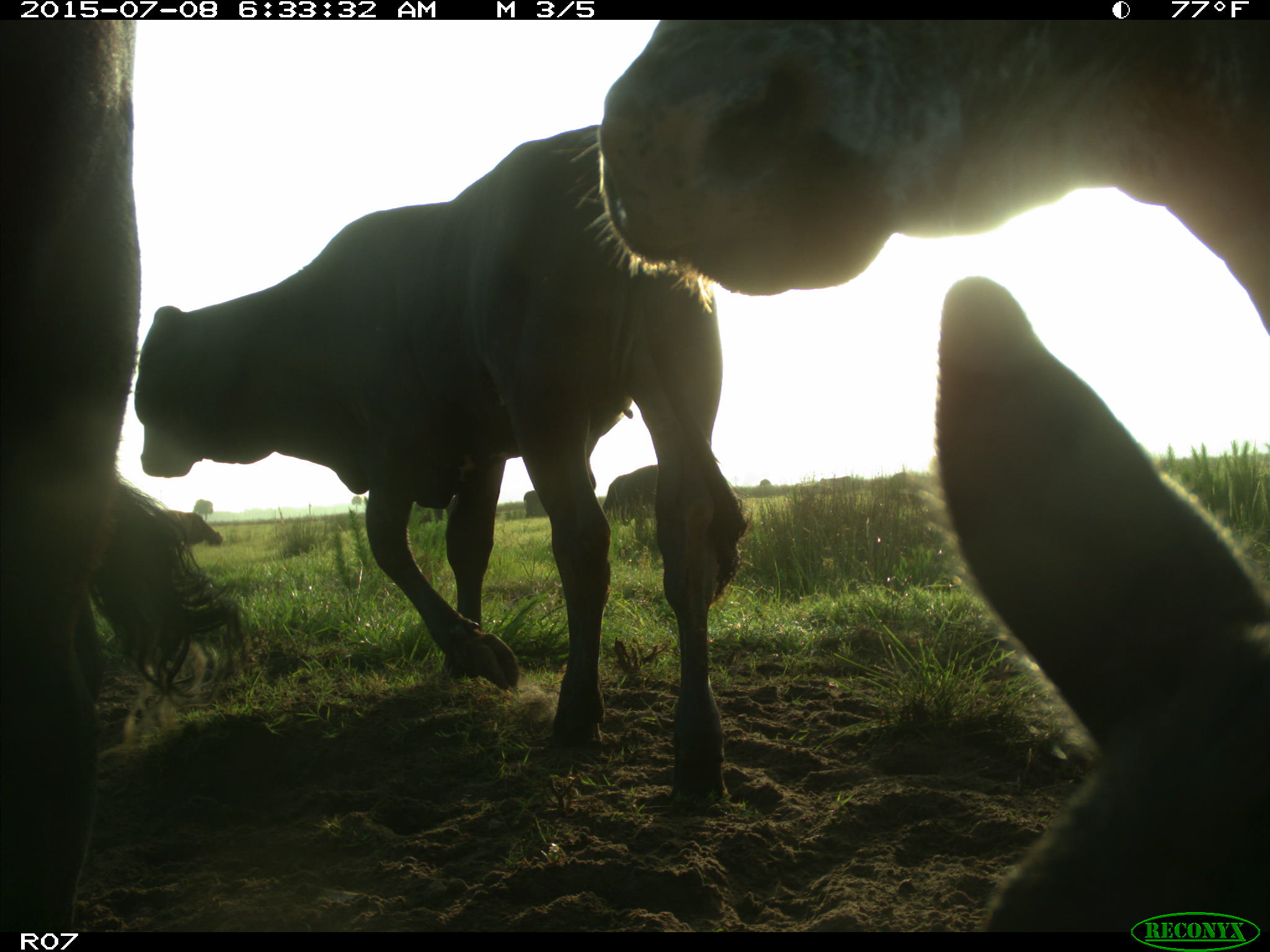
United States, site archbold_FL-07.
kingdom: Animalia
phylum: Chordata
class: Mammalia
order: Artiodactyla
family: Bovidae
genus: Bos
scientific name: Bos taurus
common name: domestic cow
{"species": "Bos taurus (domestic cow)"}